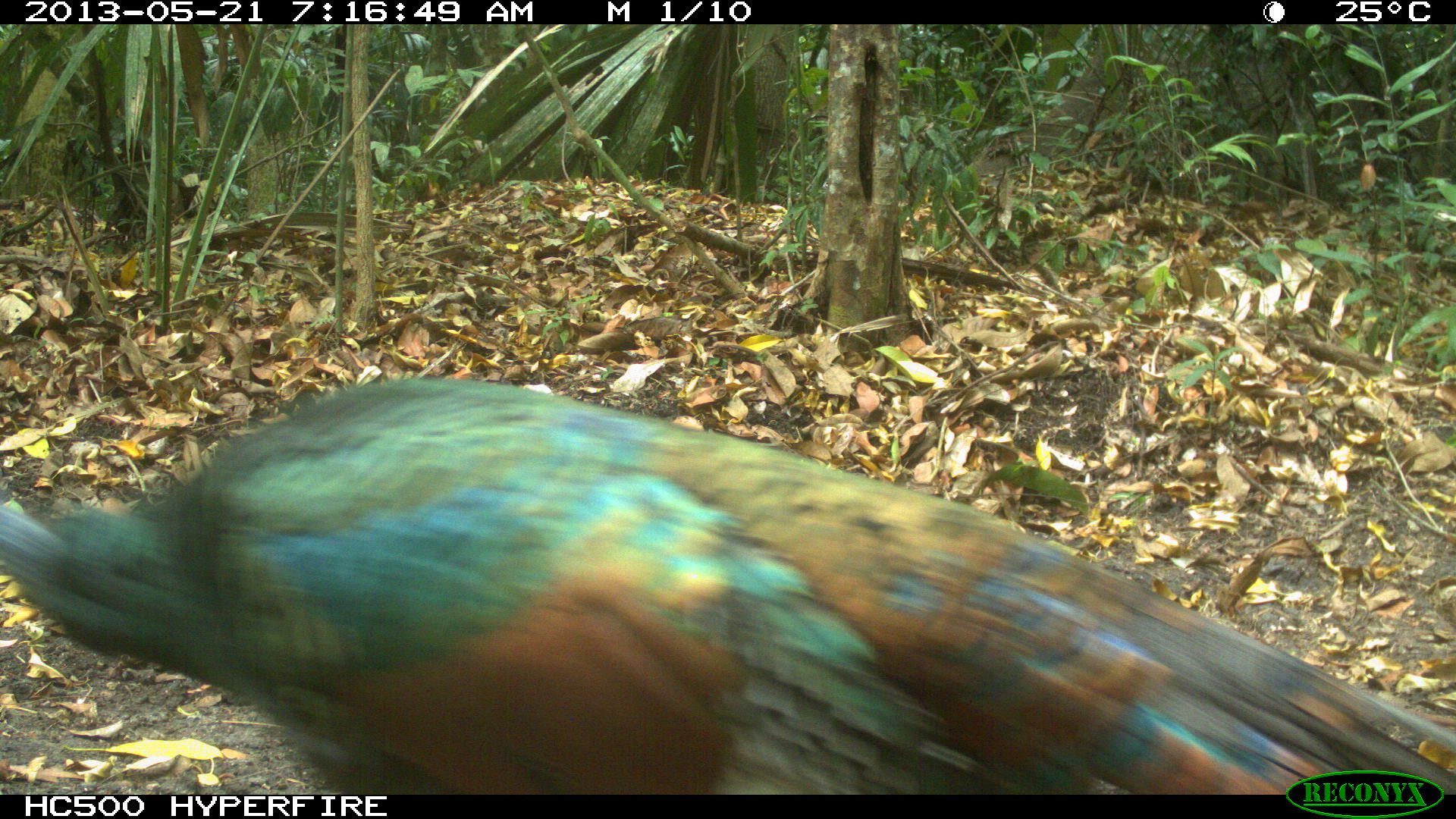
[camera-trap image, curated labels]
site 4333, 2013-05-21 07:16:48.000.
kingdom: Animalia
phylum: Chordata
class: Aves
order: Galliformes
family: Phasianidae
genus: Meleagris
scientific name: Meleagris ocellata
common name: ocellated turkey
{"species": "Meleagris ocellata (ocellated turkey)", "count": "1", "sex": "female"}